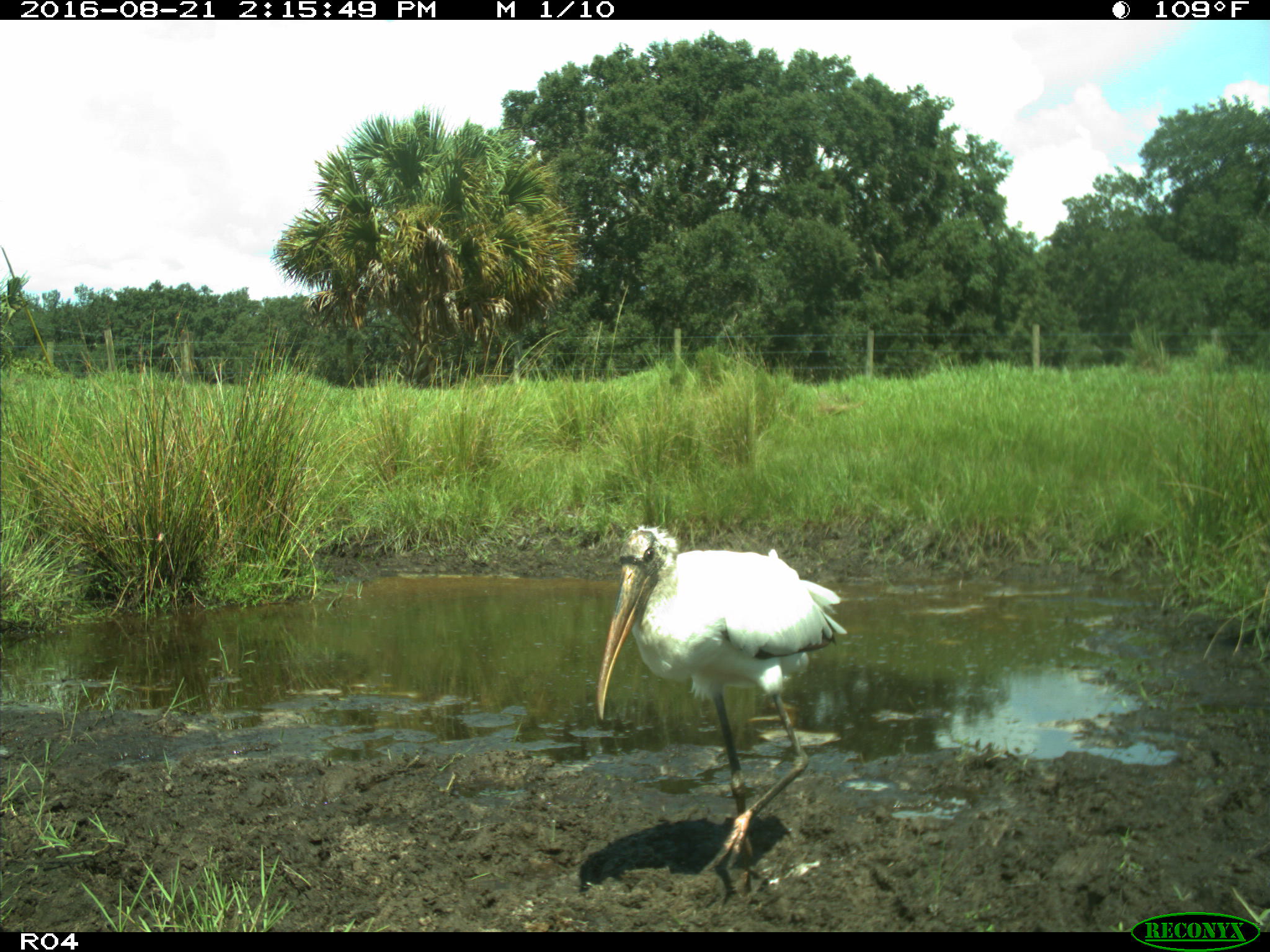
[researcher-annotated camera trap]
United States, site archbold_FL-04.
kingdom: Animalia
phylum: Chordata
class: Aves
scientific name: Aves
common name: birds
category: unidentified bird